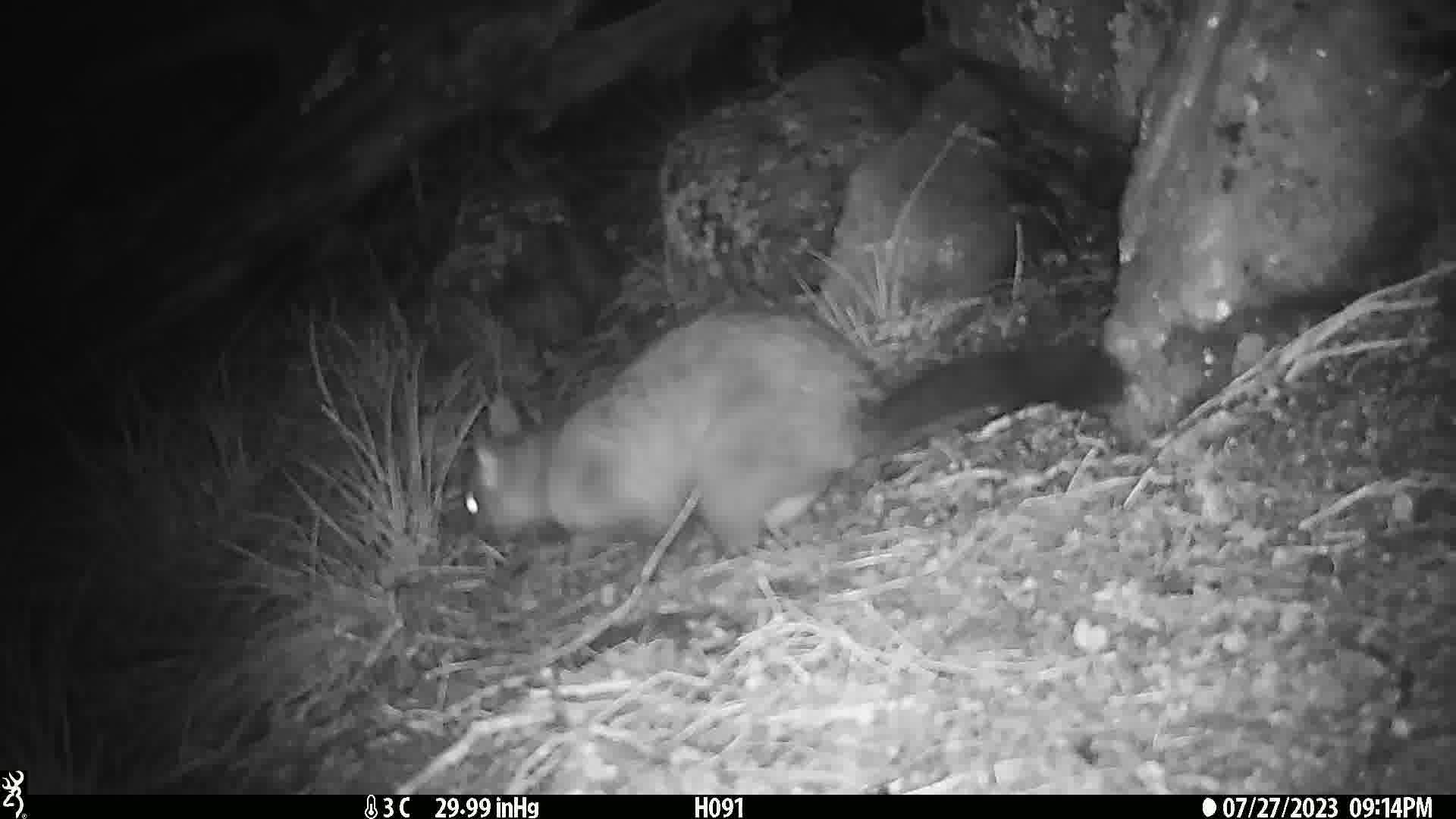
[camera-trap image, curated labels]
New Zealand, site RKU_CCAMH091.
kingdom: Animalia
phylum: Chordata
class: Mammalia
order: Diprotodontia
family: Phalangeridae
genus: Trichosurus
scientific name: Trichosurus vulpecula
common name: common brushtail possum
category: possum